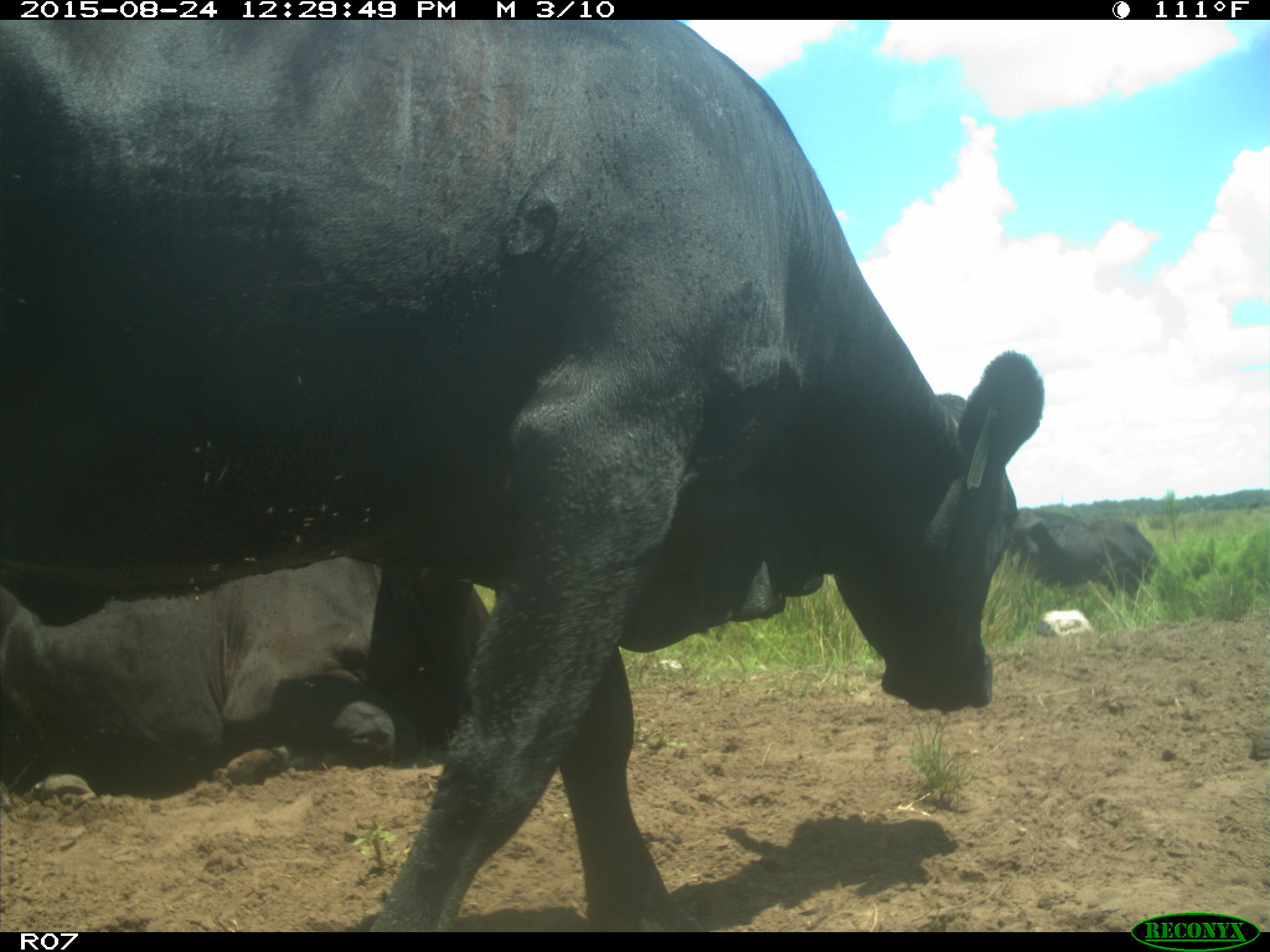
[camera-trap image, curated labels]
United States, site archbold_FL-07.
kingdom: Animalia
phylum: Chordata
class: Mammalia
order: Artiodactyla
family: Bovidae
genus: Bos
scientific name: Bos taurus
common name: domestic cow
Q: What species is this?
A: Bos taurus (domestic cow).